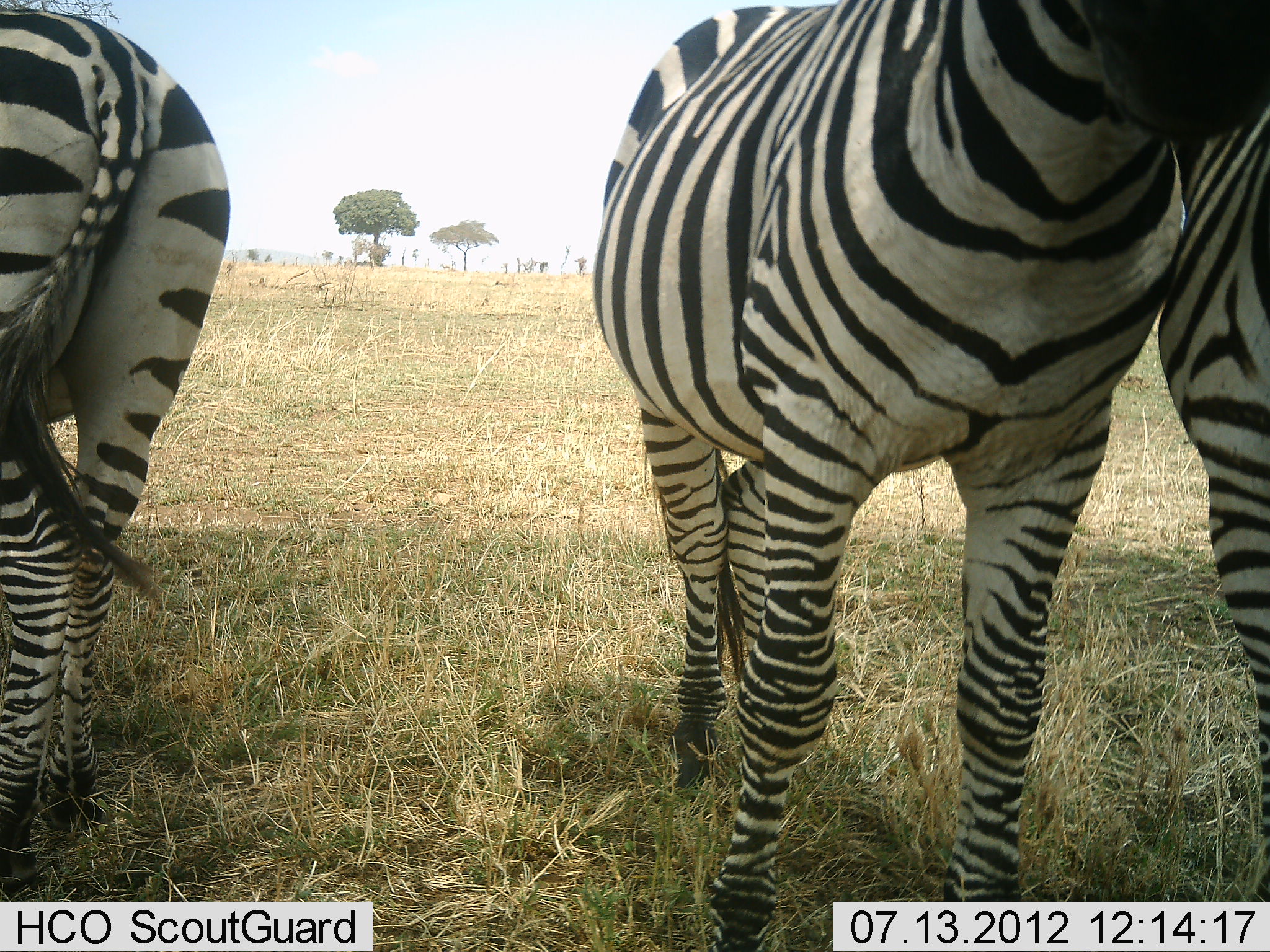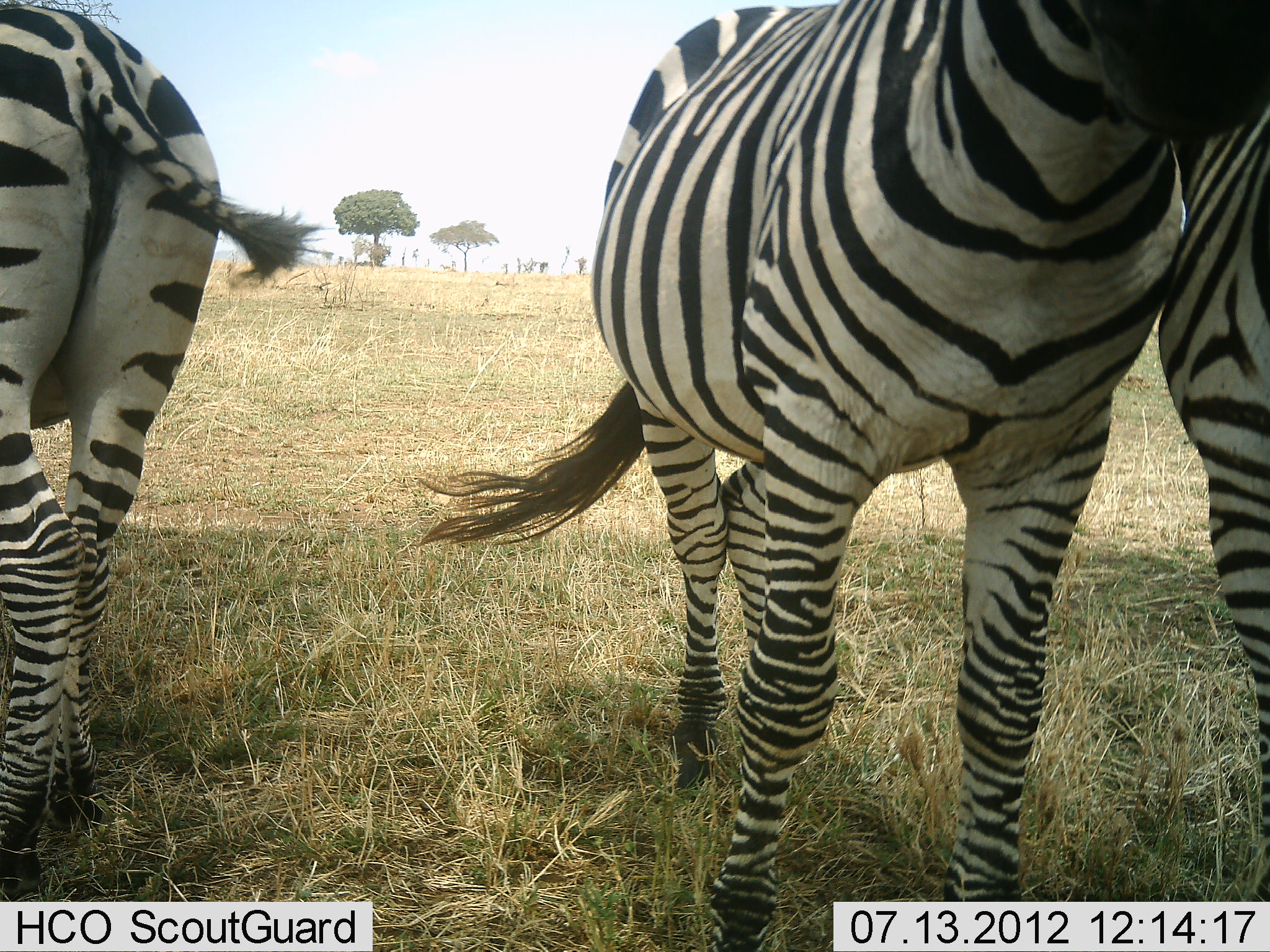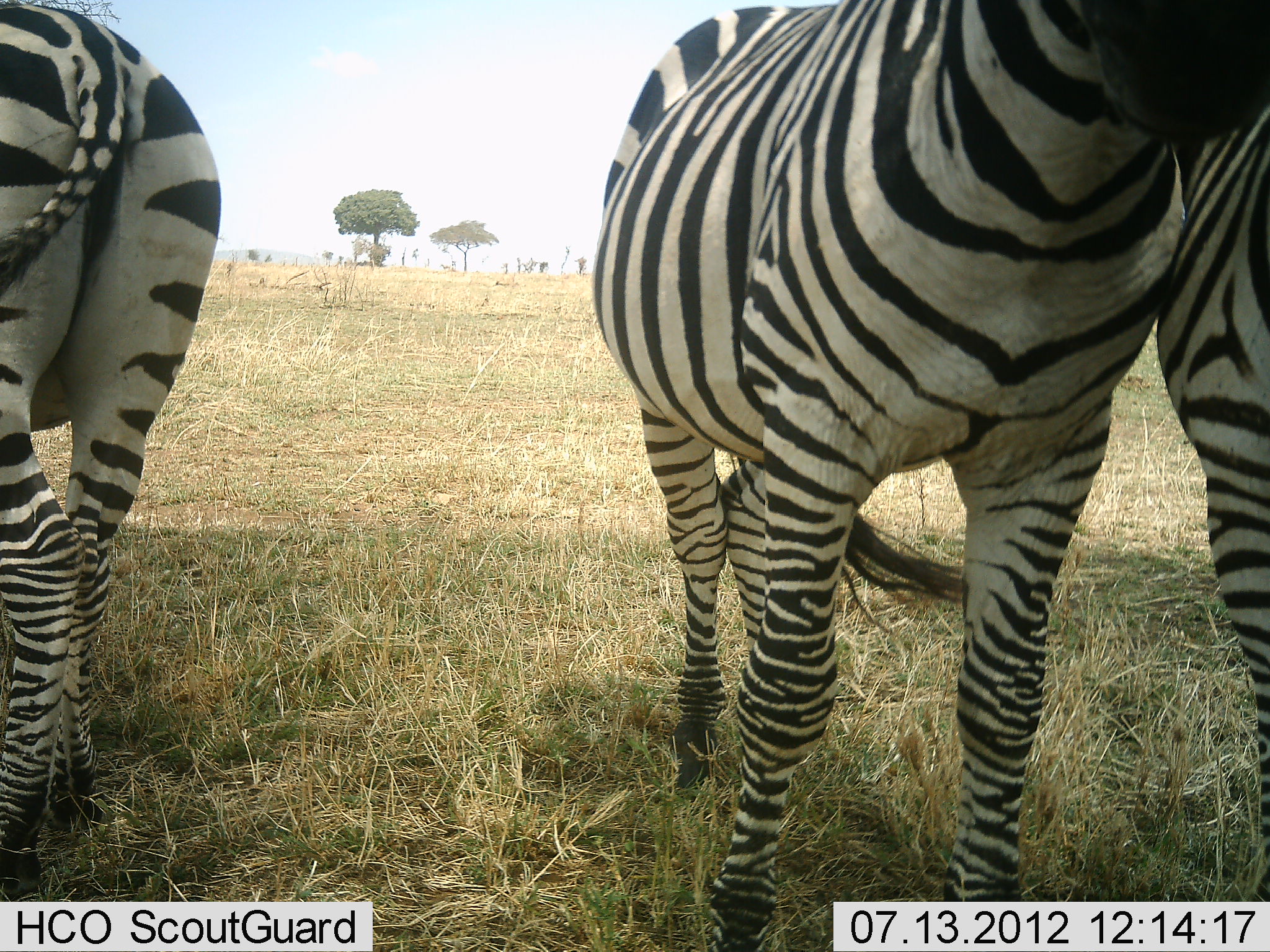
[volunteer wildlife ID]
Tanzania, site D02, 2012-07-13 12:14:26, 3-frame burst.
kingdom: Animalia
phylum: Chordata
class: Mammalia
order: Perissodactyla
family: Equidae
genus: Equus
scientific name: Equus quagga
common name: plains zebra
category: zebra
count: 3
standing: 100%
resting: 0%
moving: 0%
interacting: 10%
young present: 0%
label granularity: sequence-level